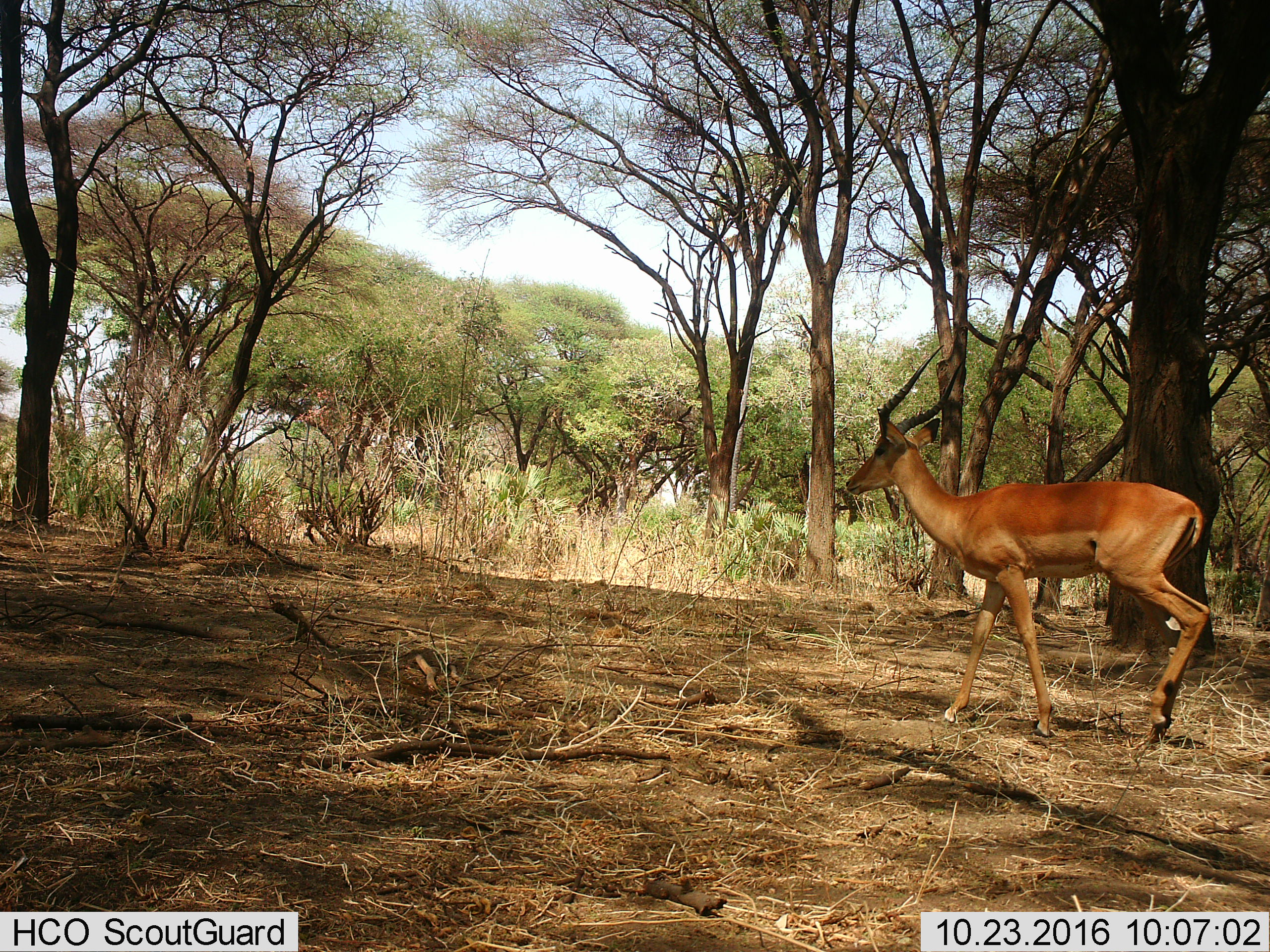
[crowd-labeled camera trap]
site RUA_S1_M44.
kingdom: Animalia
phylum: Chordata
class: Mammalia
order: Artiodactyla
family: Bovidae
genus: Aepyceros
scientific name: Aepyceros melampus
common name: impala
Impala (Aepyceros melampus), count 1. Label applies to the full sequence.